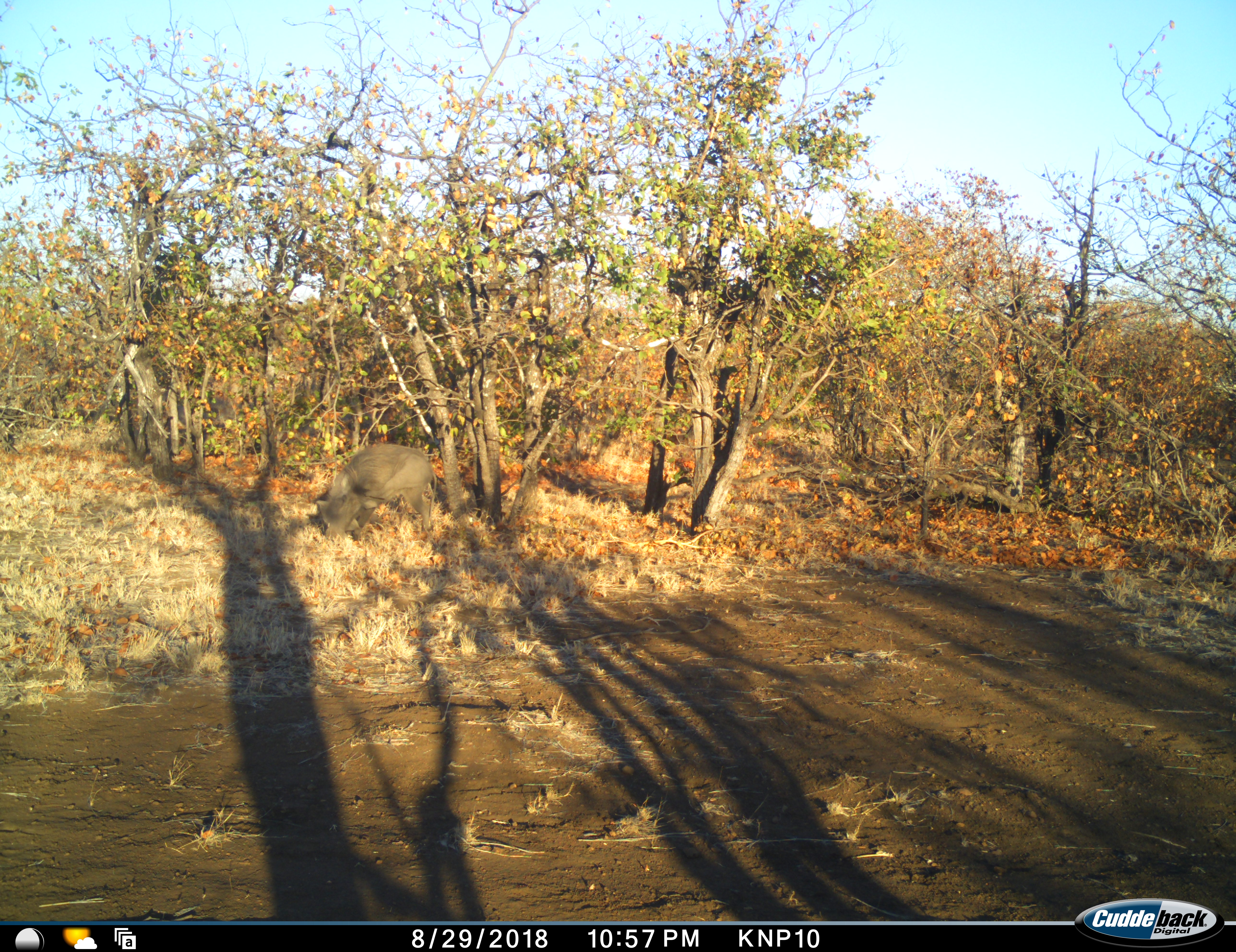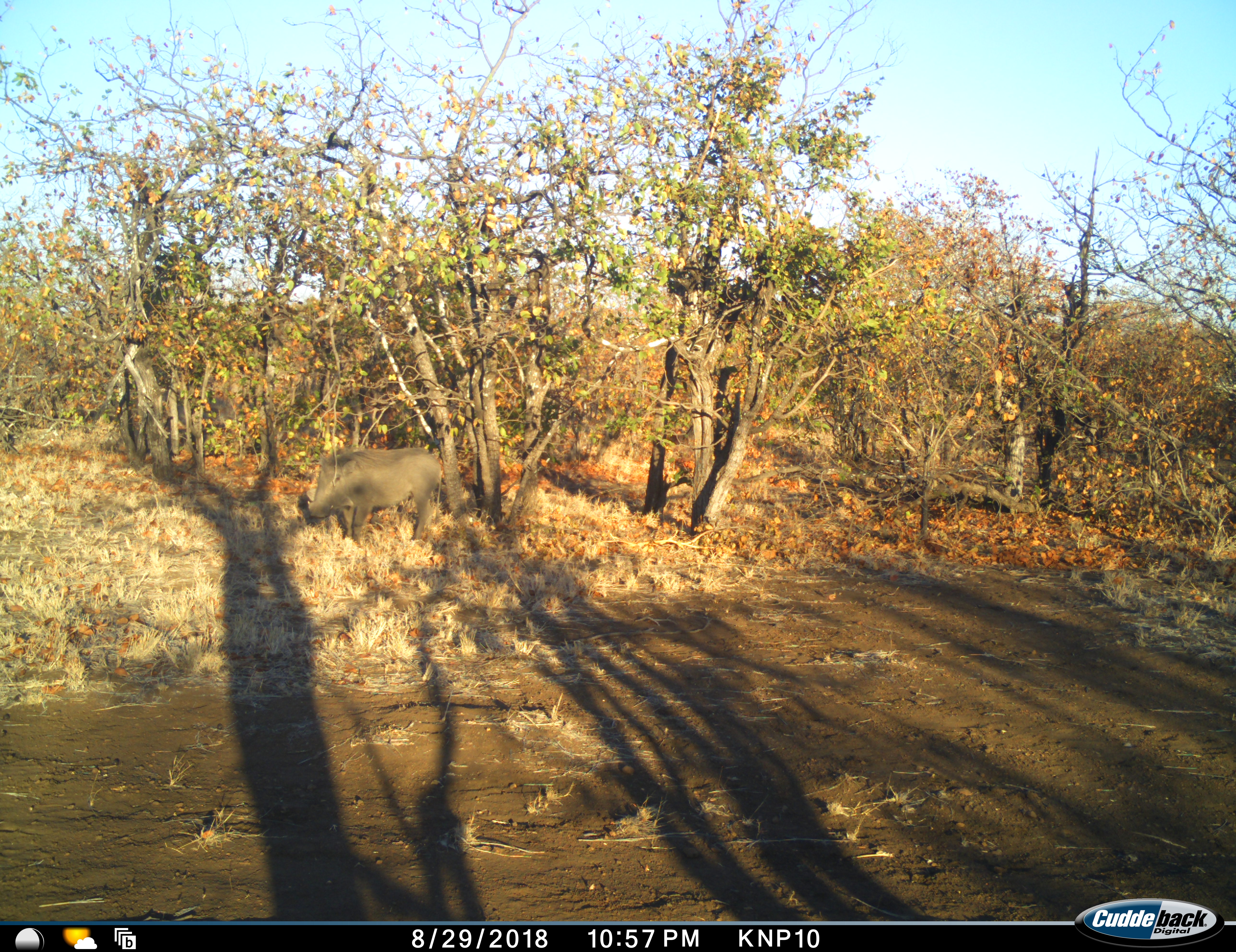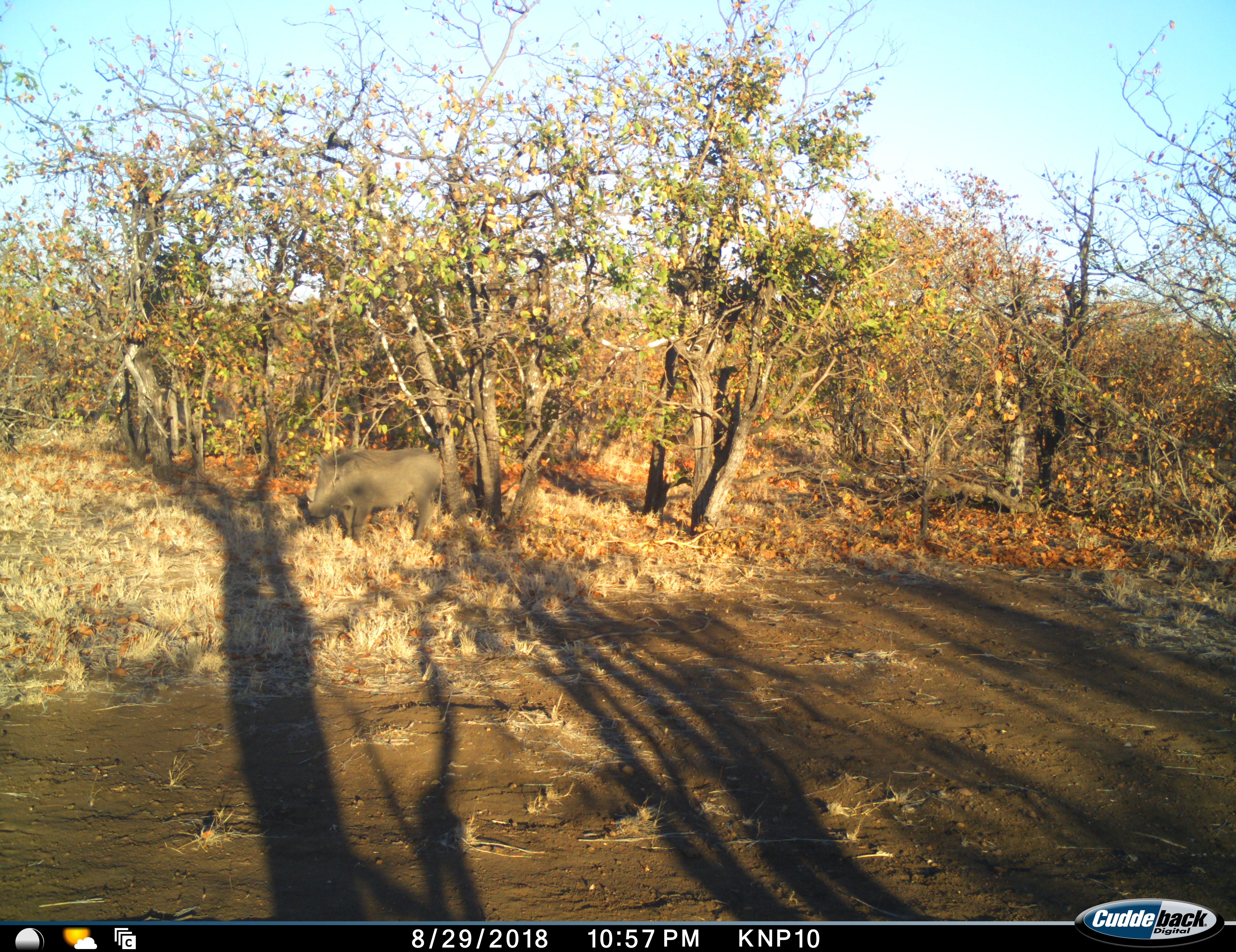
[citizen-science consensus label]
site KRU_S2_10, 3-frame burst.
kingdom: Animalia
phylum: Chordata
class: Mammalia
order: Artiodactyla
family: Suidae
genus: Phacochoerus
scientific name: Phacochoerus africanus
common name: warthog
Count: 1.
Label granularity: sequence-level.